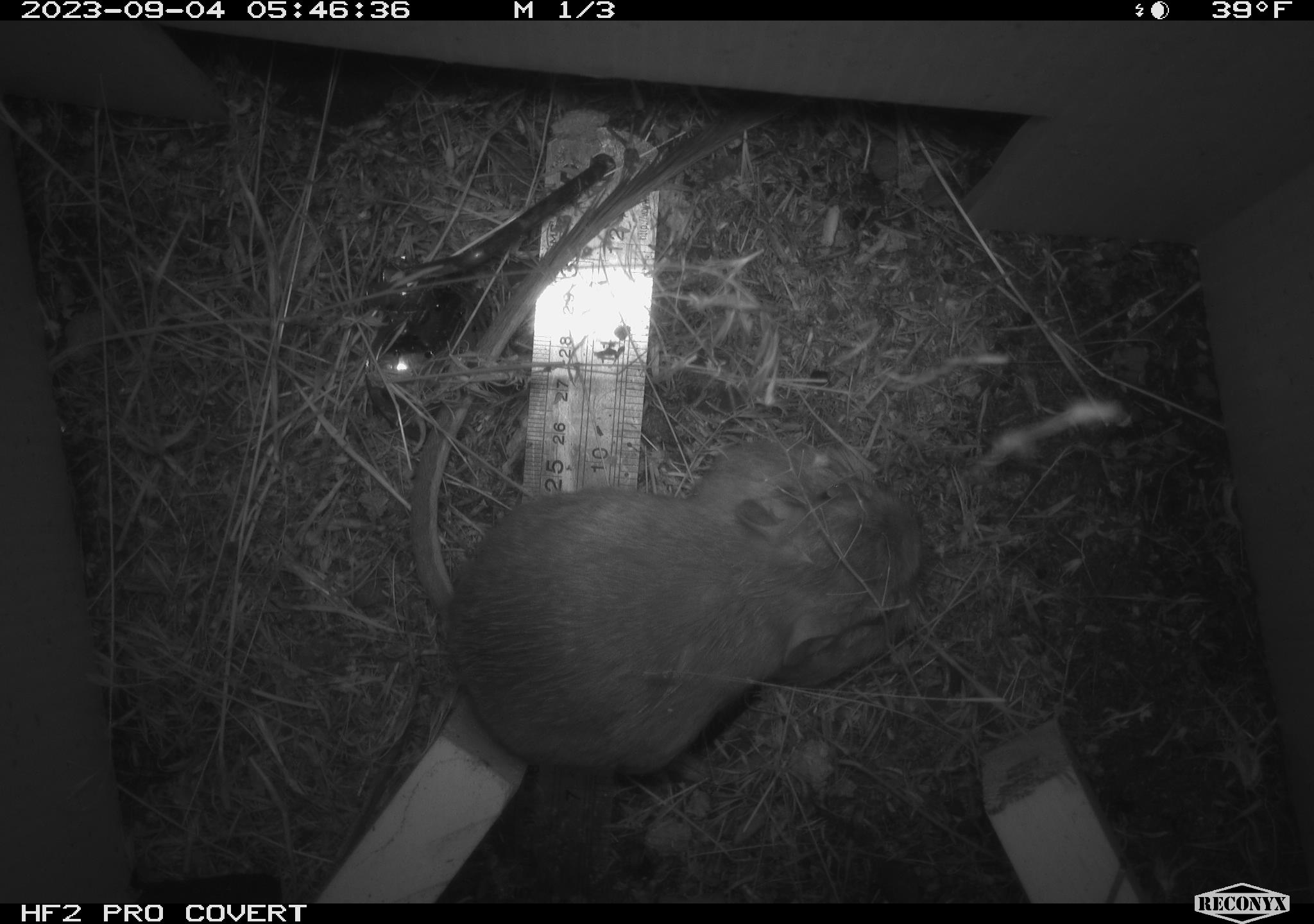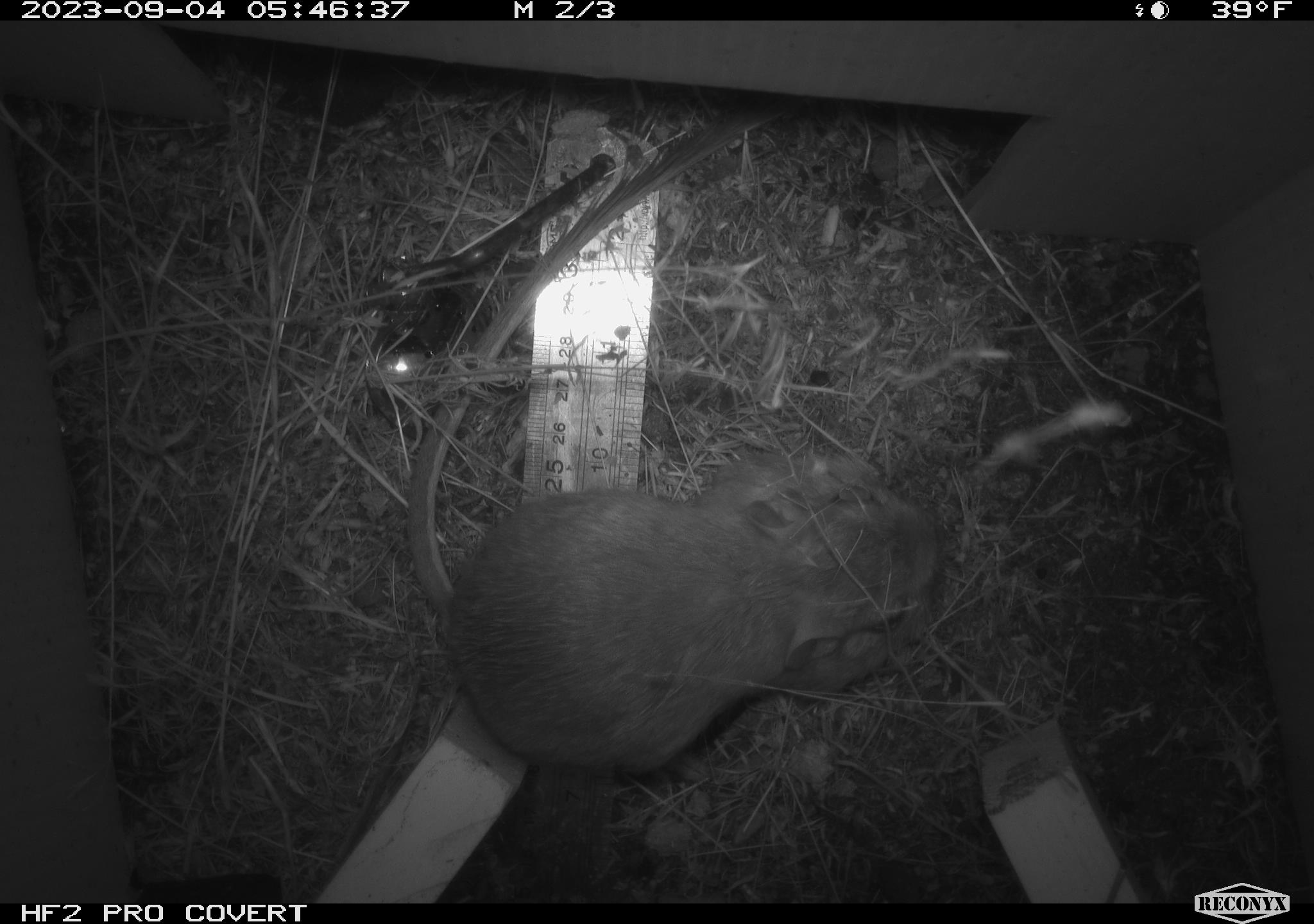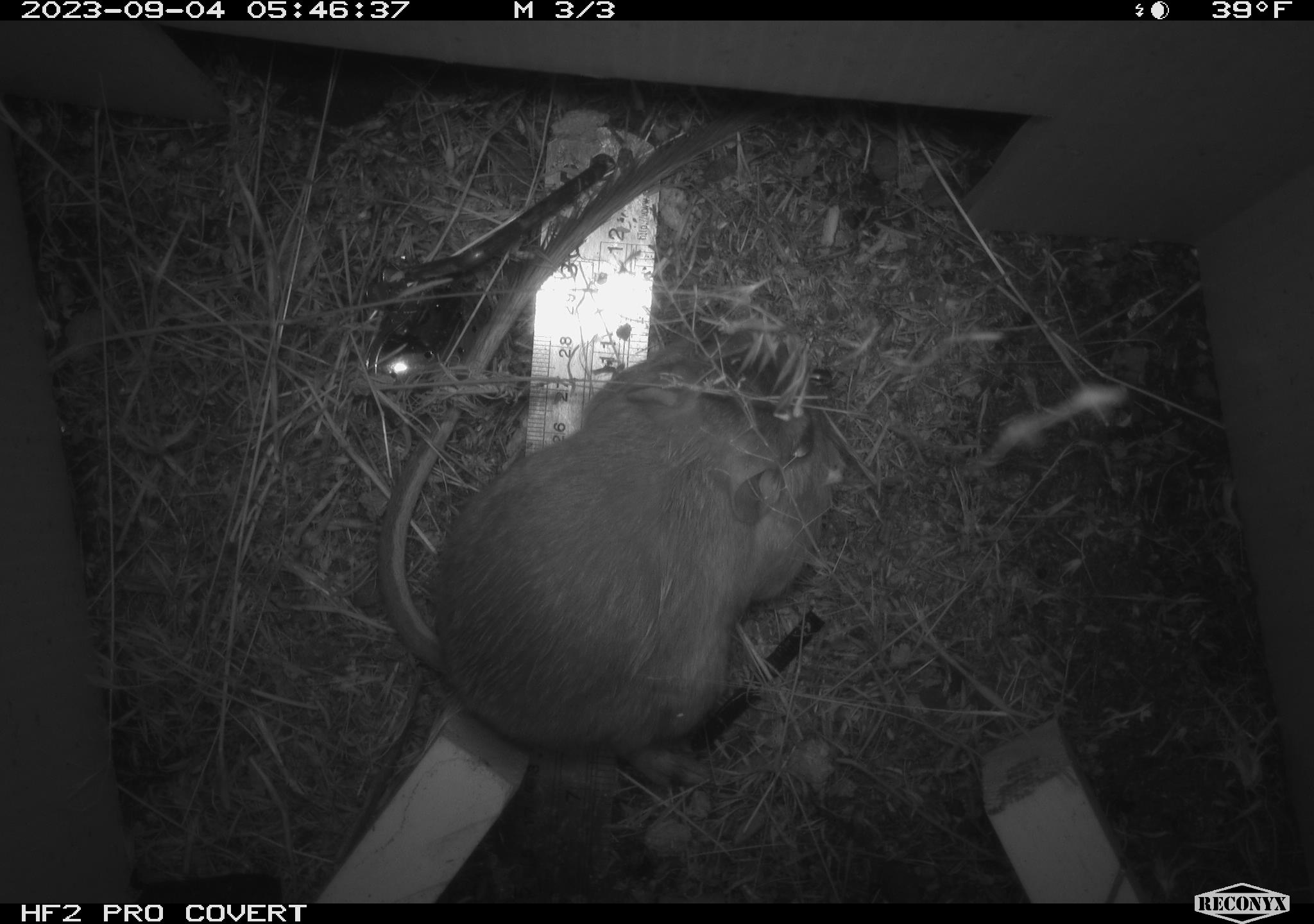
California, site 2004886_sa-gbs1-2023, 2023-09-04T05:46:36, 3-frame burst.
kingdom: Animalia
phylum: Chordata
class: Mammalia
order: Rodentia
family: Heteromyidae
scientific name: Heteromyidae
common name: kangaroo rats and pocket mice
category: heteromyidae family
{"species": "heteromyidae family (kangaroo rats and pocket mice) (Heteromyidae)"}